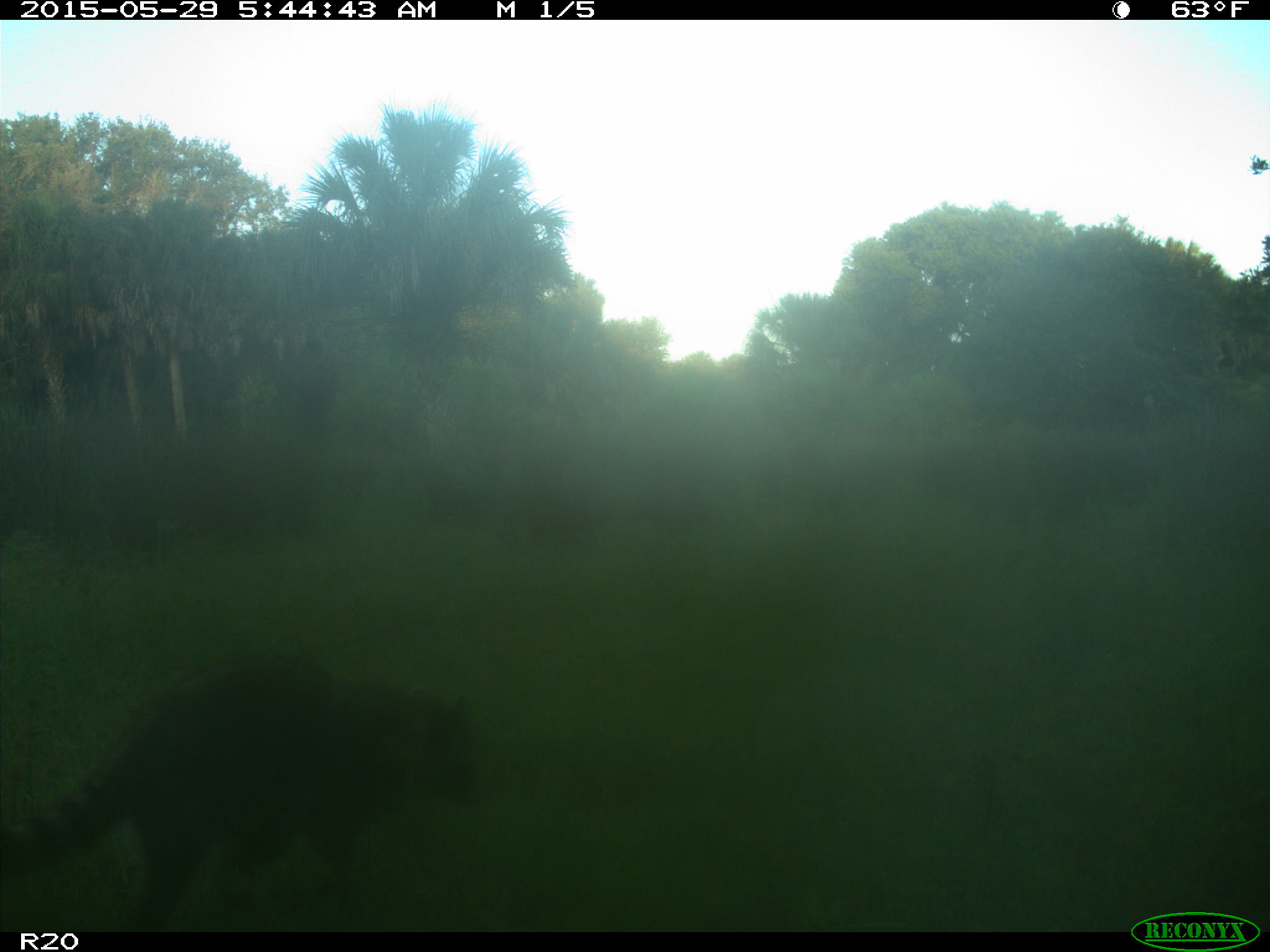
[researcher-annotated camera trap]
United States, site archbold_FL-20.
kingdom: Animalia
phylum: Chordata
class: Mammalia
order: Carnivora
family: Procyonidae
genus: Procyon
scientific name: Procyon lotor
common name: common raccoon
Procyon lotor (common raccoon).